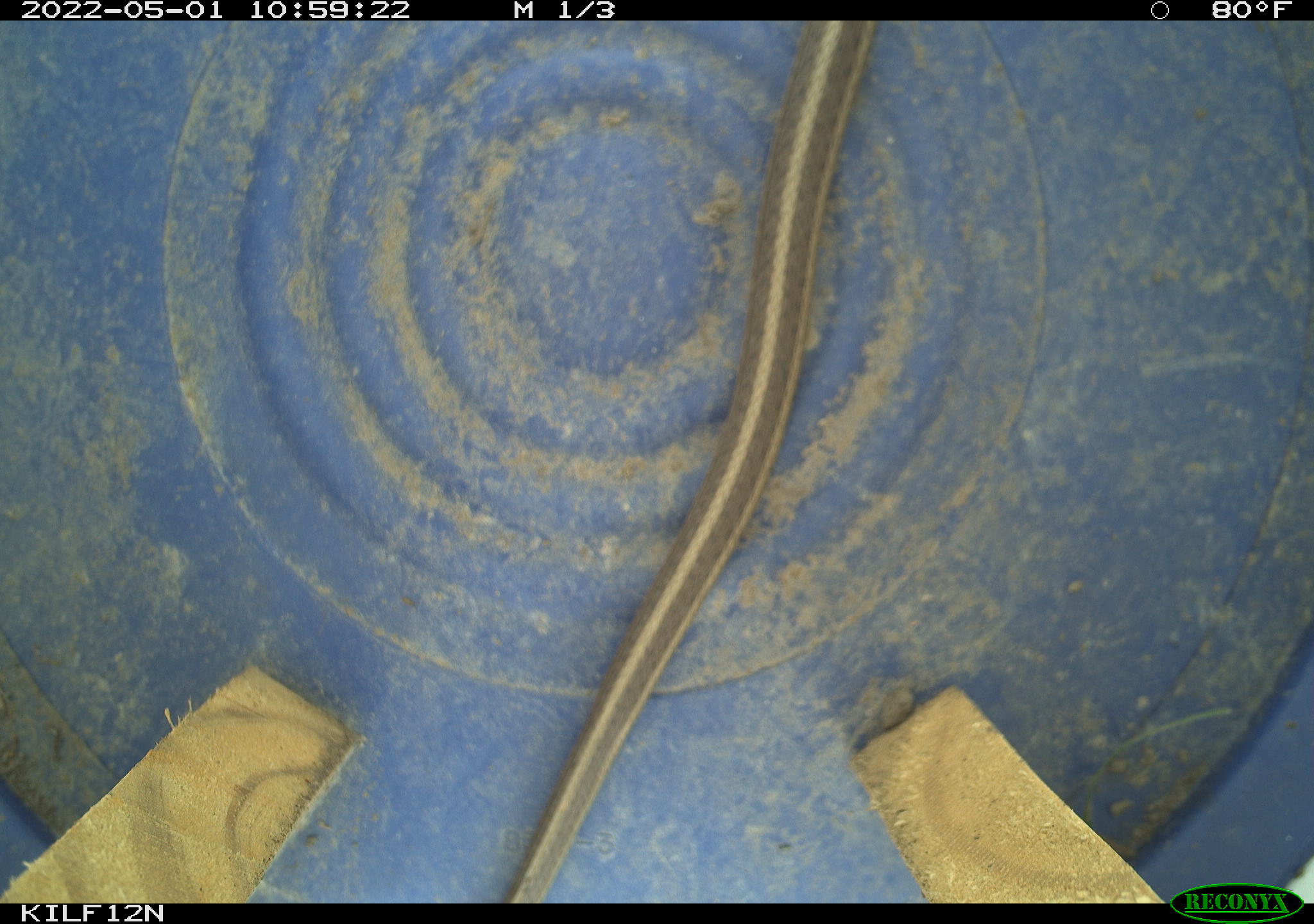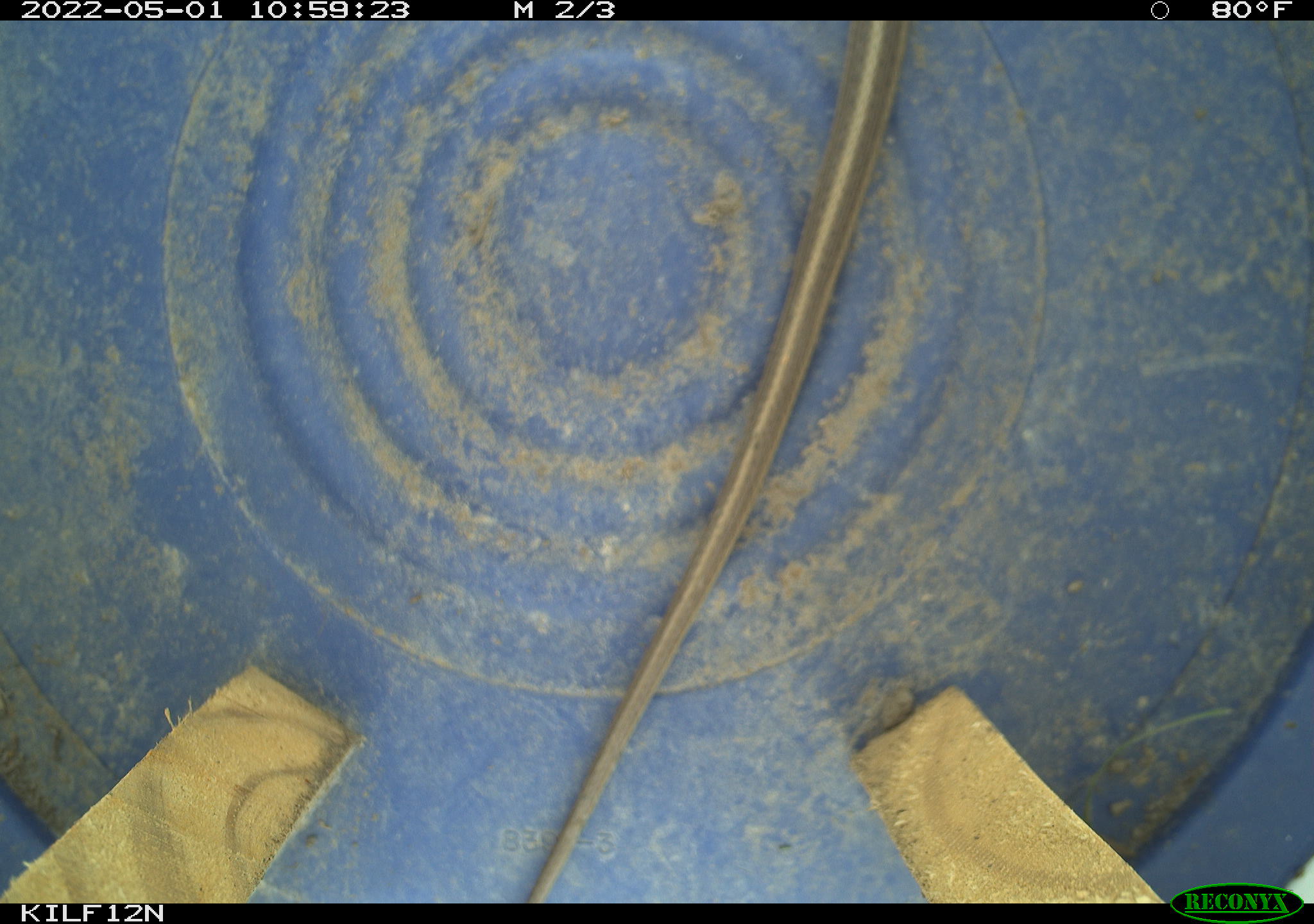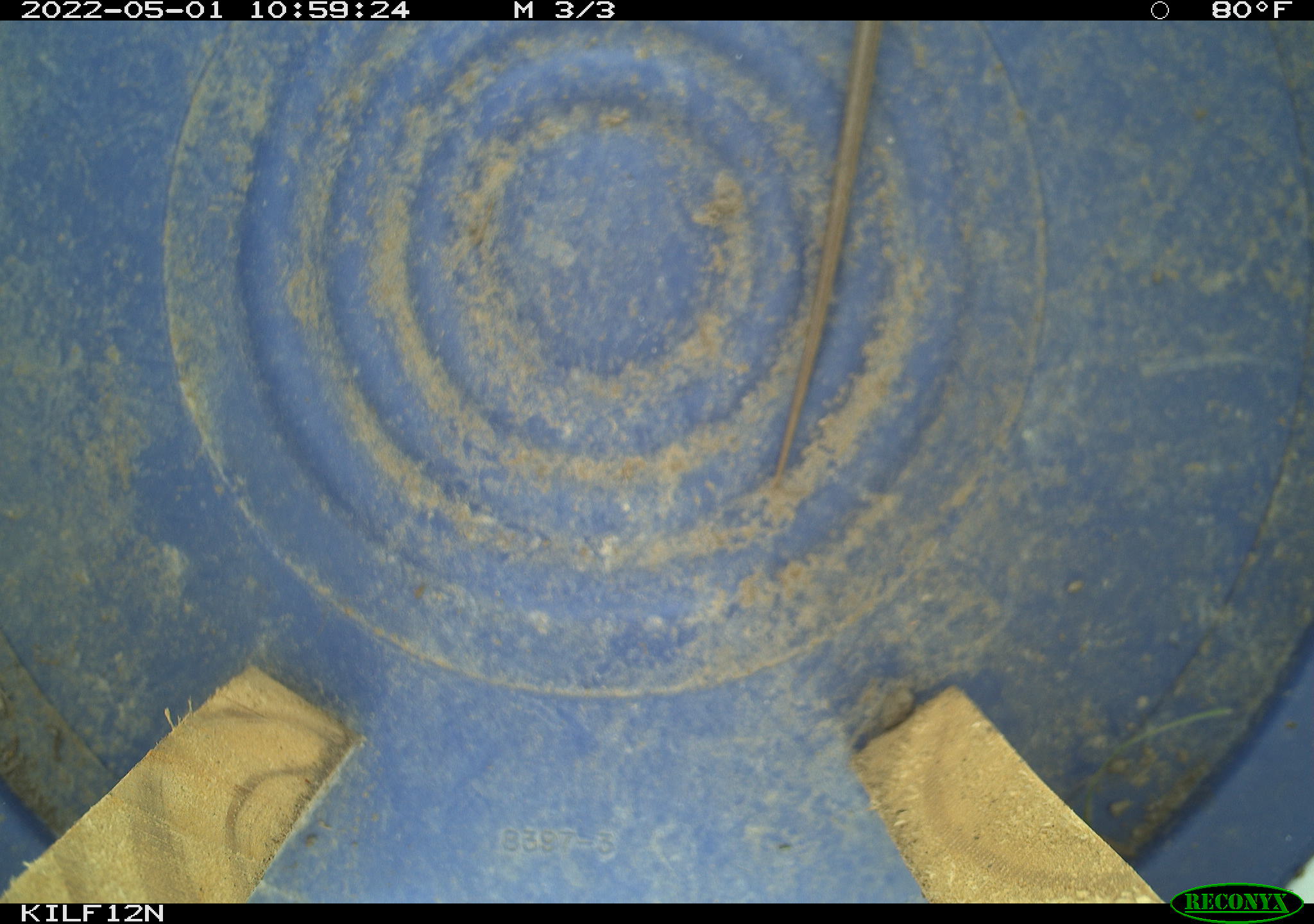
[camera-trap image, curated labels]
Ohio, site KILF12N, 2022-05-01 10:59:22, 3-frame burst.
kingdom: Animalia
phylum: Chordata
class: Reptilia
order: Squamata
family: Colubridae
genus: Thamnophis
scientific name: Thamnophis sirtalis sirtalis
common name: eastern gartersnake